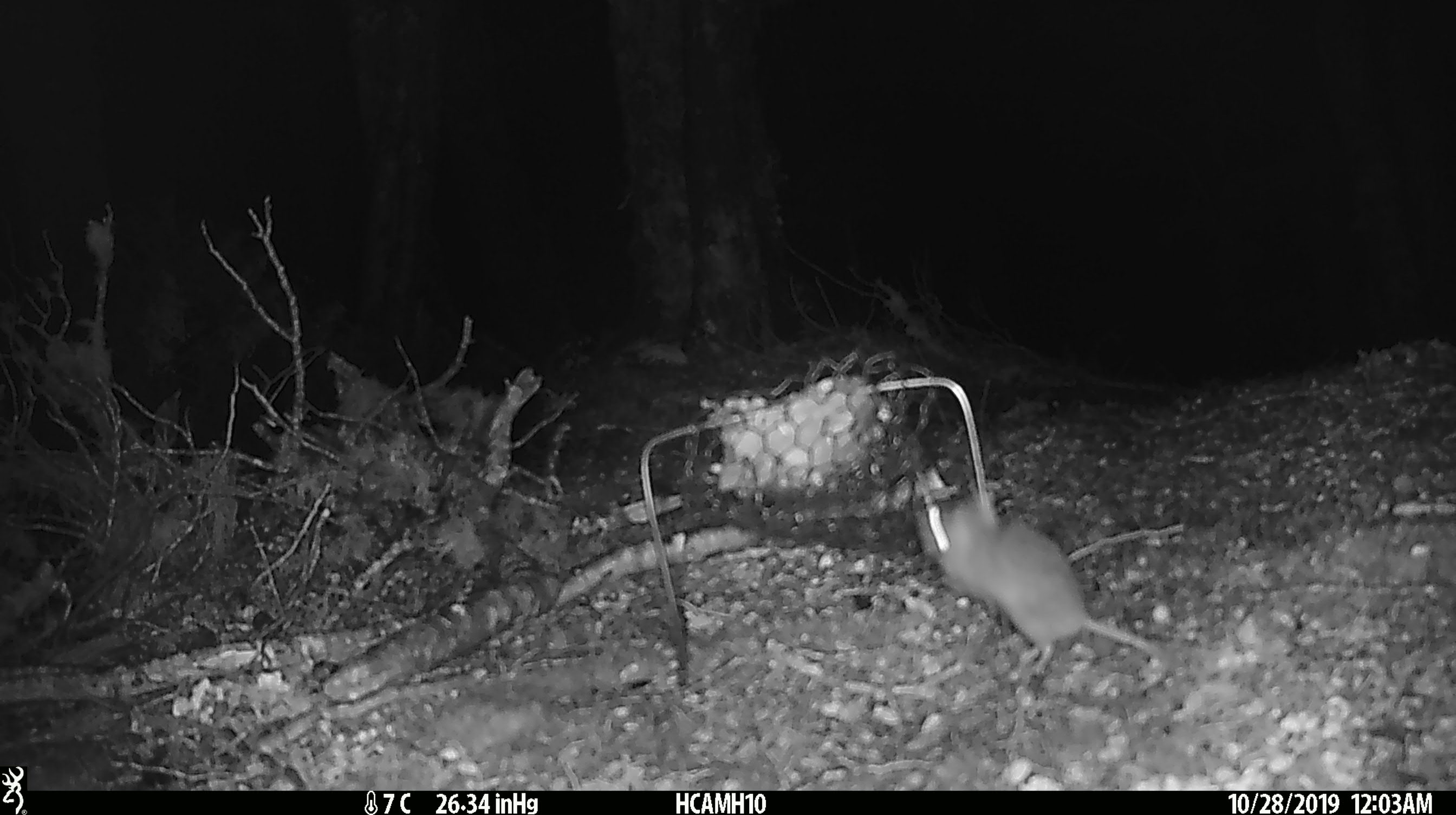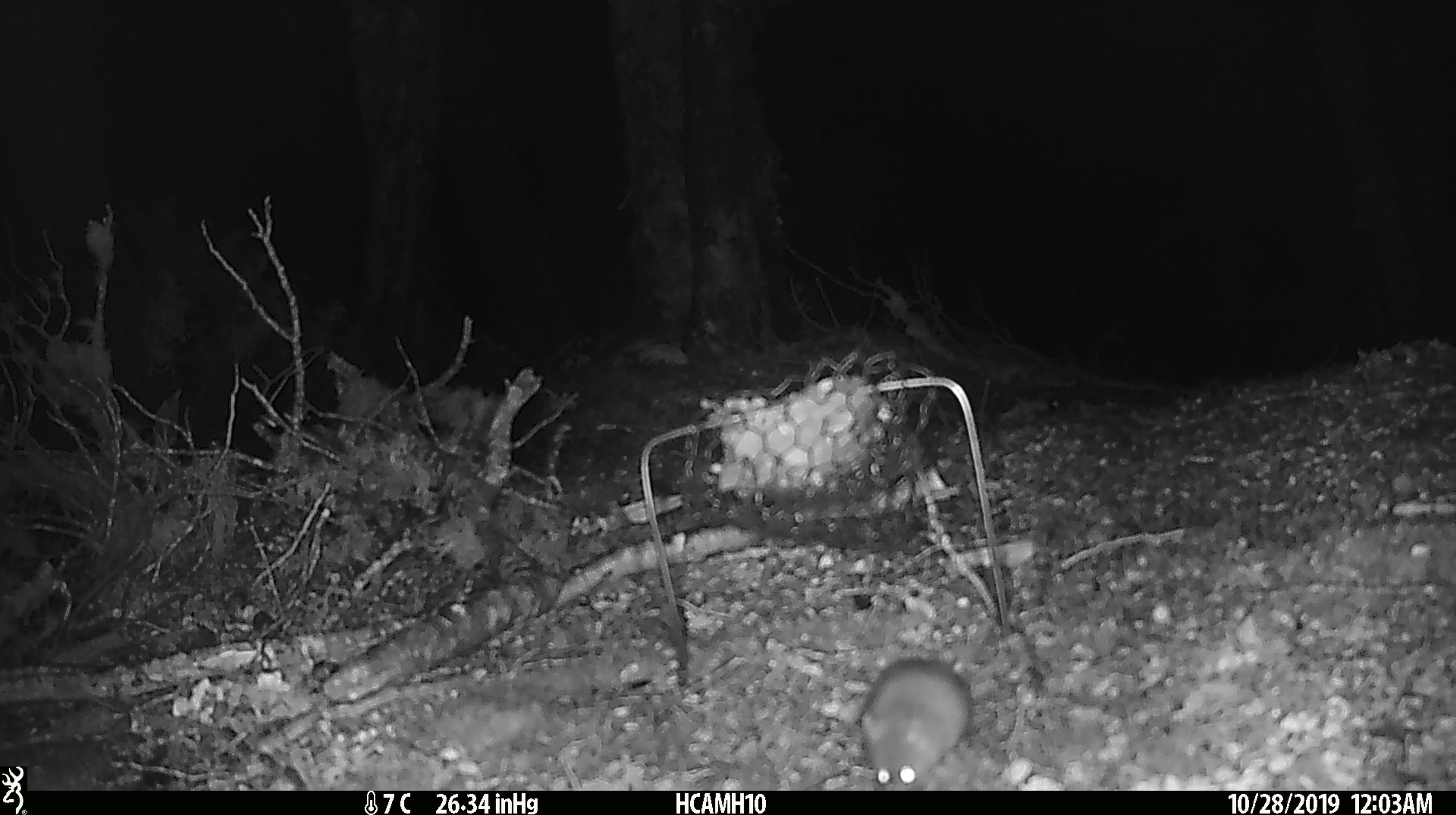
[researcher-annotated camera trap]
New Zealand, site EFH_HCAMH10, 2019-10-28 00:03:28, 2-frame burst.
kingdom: Animalia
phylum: Chordata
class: Mammalia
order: Rodentia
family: Muridae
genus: Mus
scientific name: Mus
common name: mouse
Mouse (Mus).